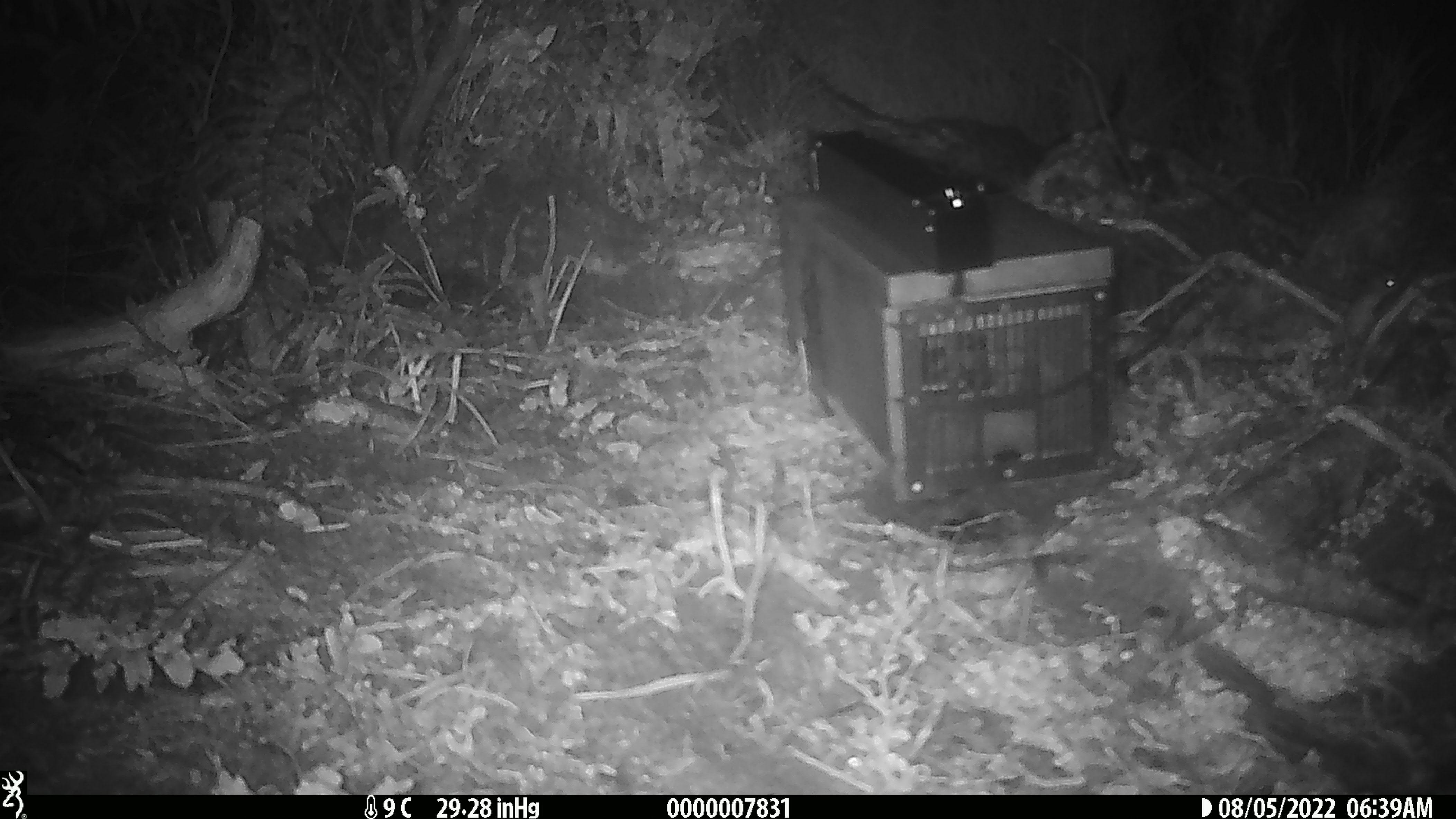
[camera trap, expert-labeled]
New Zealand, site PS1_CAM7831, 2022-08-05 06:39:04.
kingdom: Animalia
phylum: Chordata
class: Mammalia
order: Rodentia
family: Muridae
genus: Mus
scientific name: Mus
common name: mouse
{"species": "mouse (Mus)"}